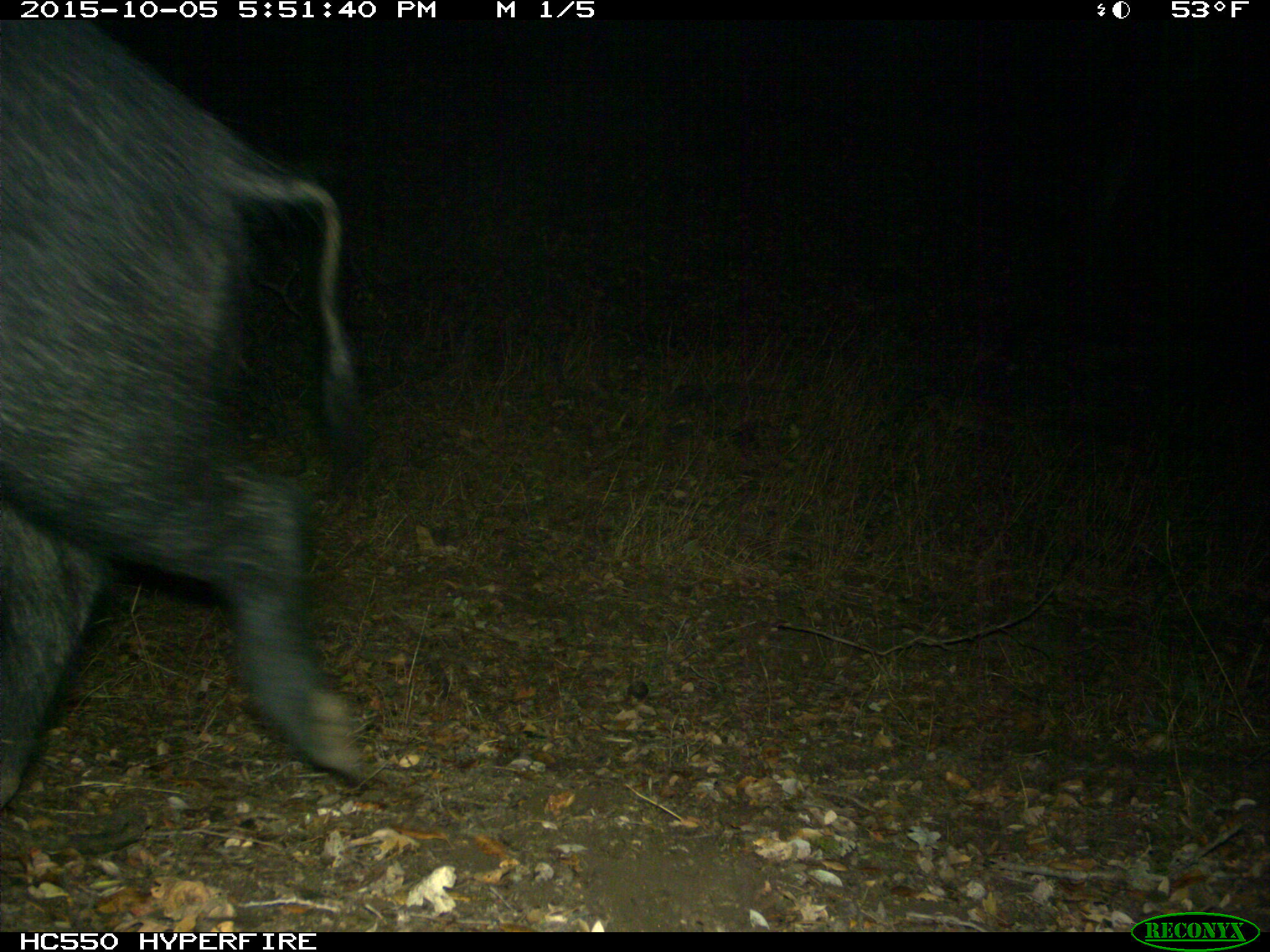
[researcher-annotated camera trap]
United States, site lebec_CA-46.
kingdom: Animalia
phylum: Chordata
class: Mammalia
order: Artiodactyla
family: Suidae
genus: Sus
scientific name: Sus scrofa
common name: wild boar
Sus scrofa (wild boar).